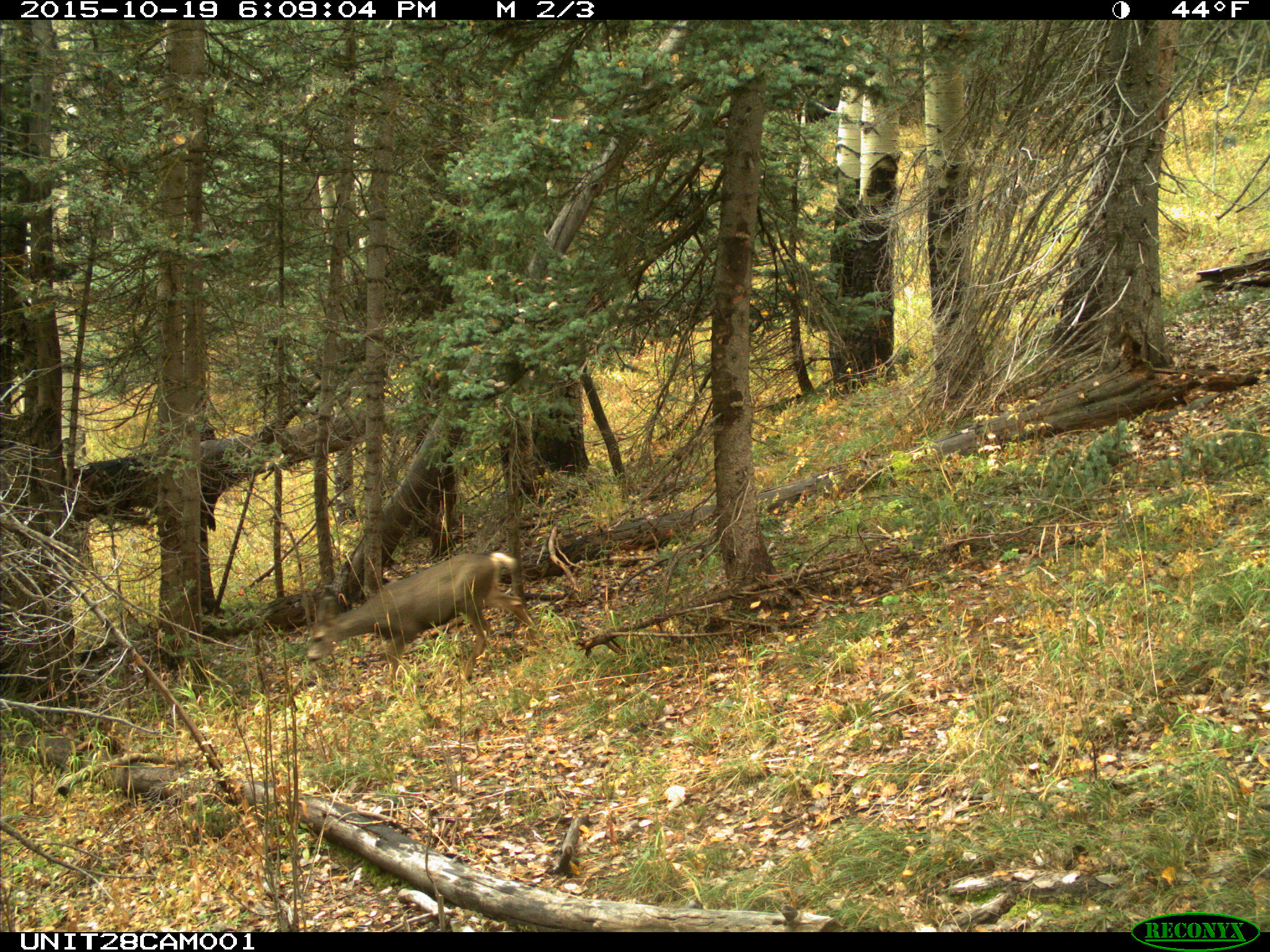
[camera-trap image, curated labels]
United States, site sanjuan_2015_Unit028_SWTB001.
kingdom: Animalia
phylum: Chordata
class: Mammalia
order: Artiodactyla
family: Cervidae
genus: Odocoileus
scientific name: Odocoileus hemionus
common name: mule deer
Odocoileus hemionus (mule deer).